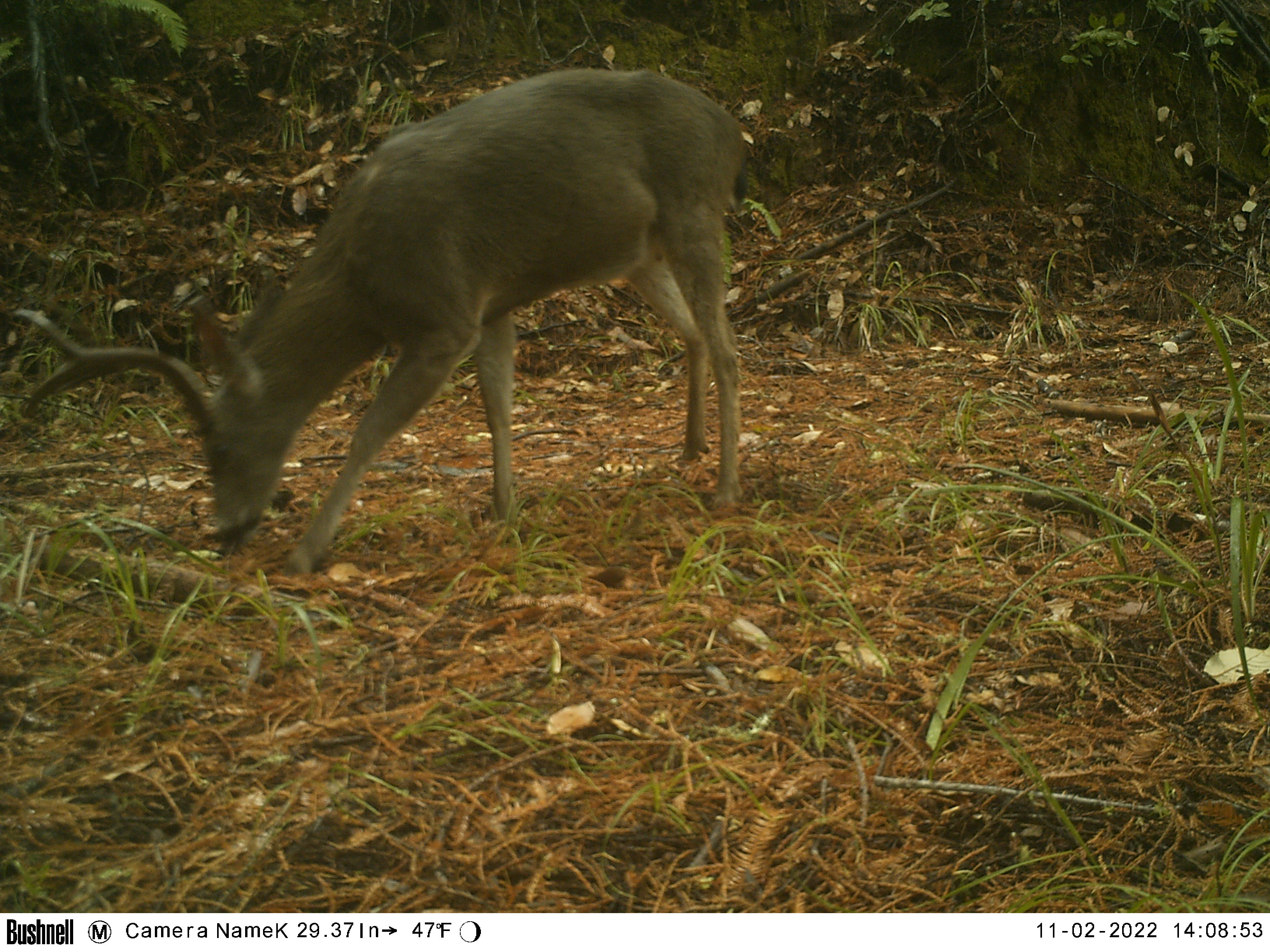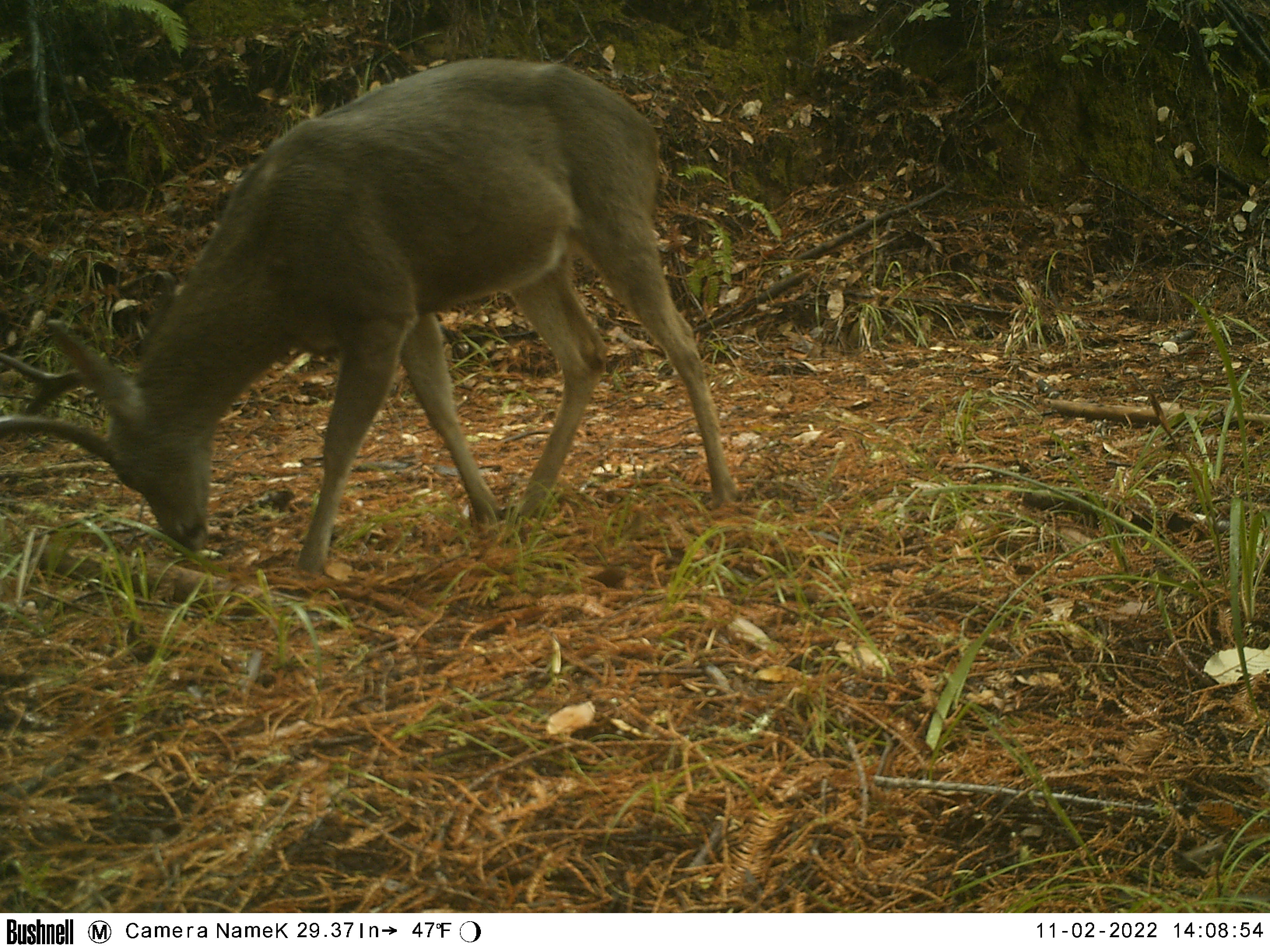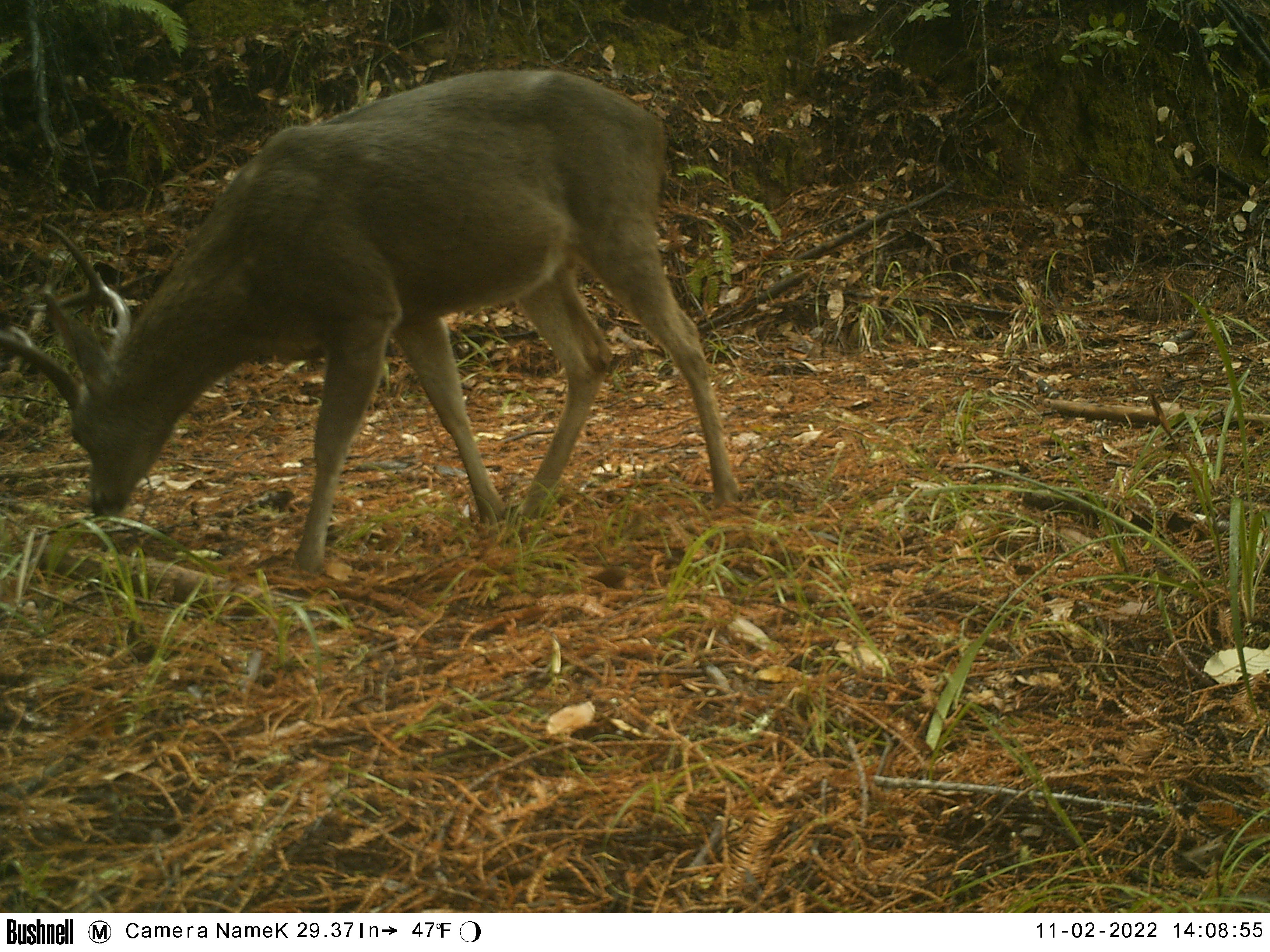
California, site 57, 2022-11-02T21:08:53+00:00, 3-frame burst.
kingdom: Animalia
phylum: Chordata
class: Mammalia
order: Artiodactyla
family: Cervidae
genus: Odocoileus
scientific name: Odocoileus hemionus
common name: mule deer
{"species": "mule deer (Odocoileus hemionus)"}